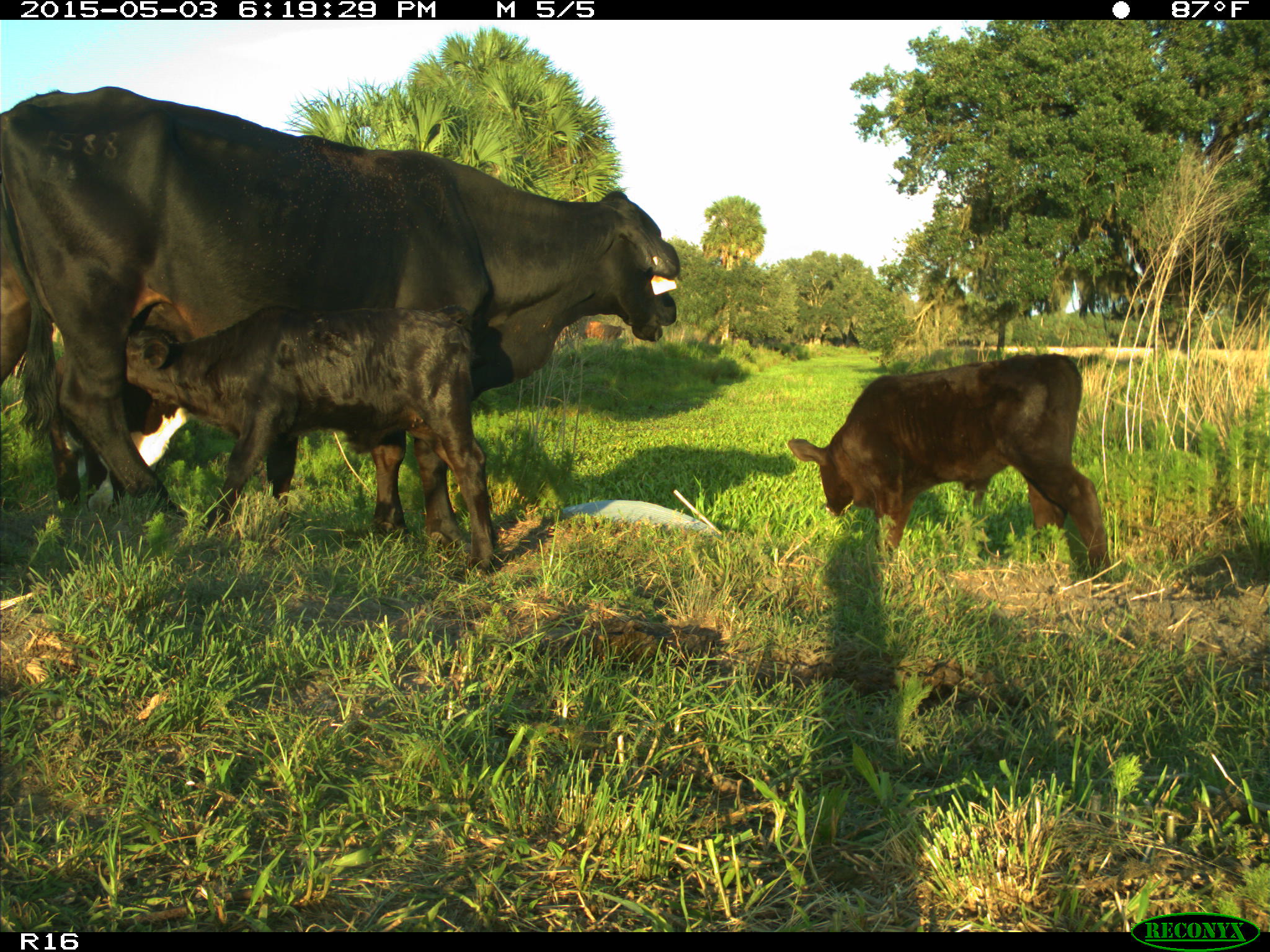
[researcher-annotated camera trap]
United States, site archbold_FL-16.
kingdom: Animalia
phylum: Chordata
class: Mammalia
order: Artiodactyla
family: Bovidae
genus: Bos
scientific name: Bos taurus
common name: domestic cow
Bos taurus (domestic cow).